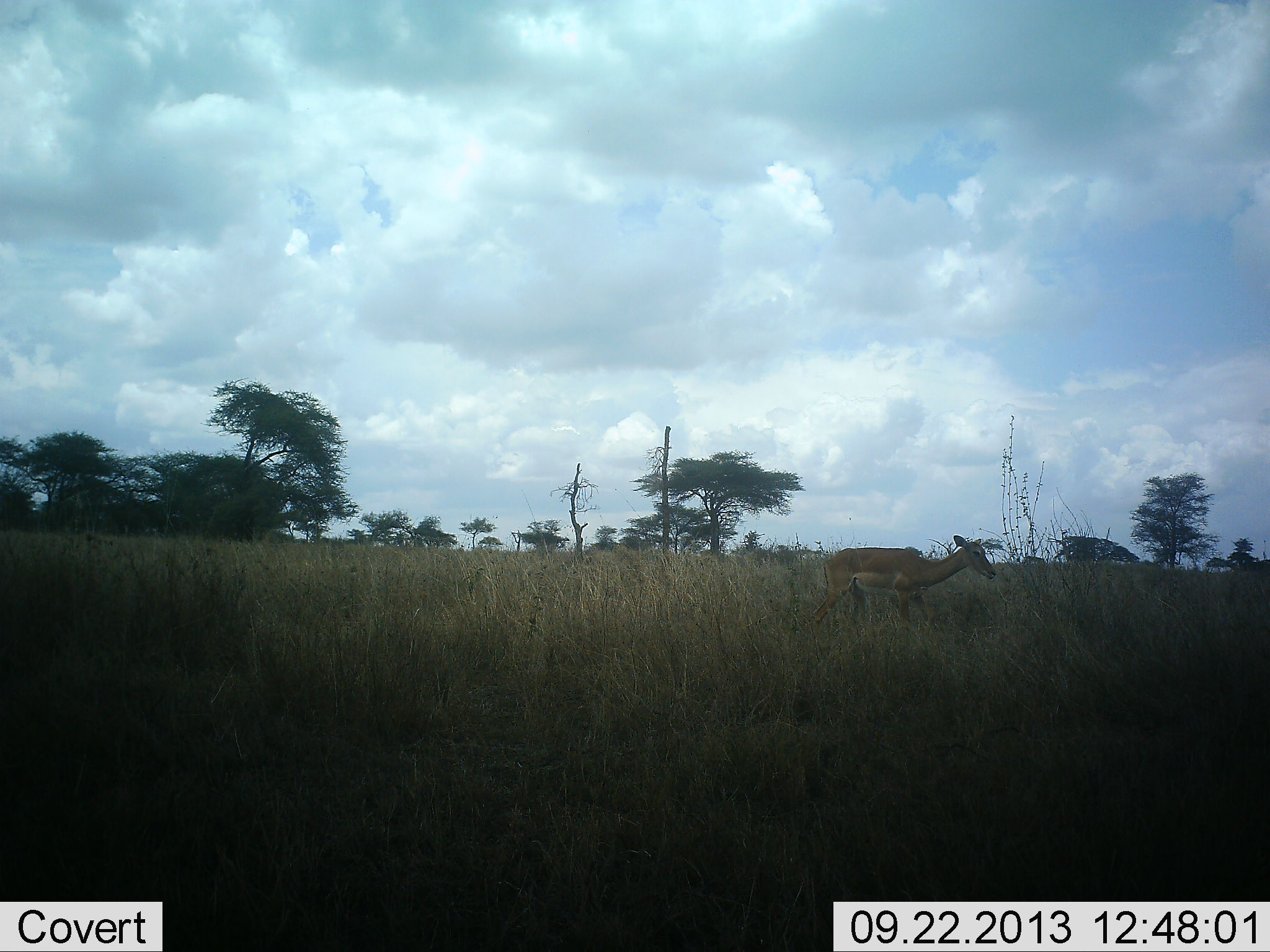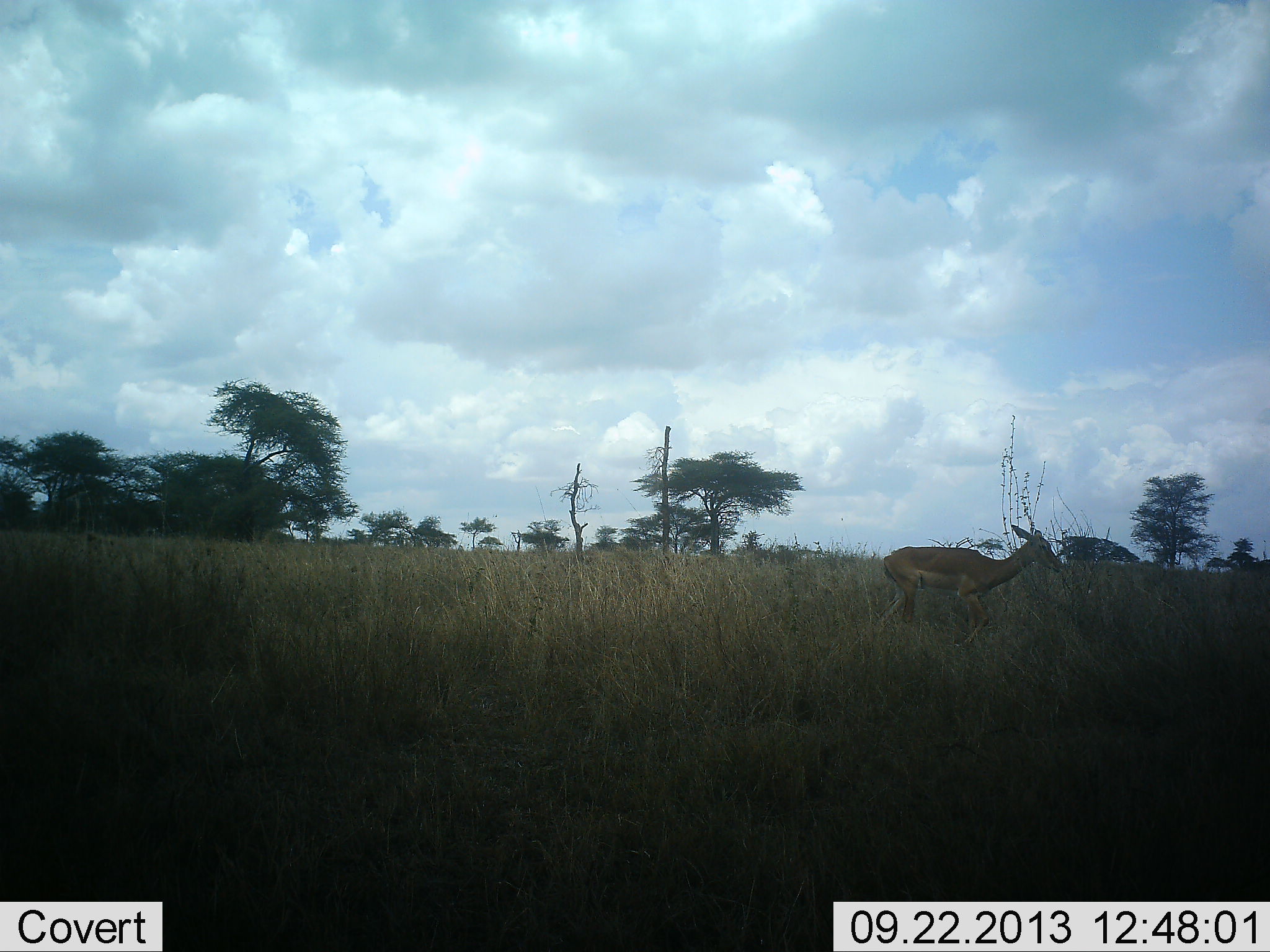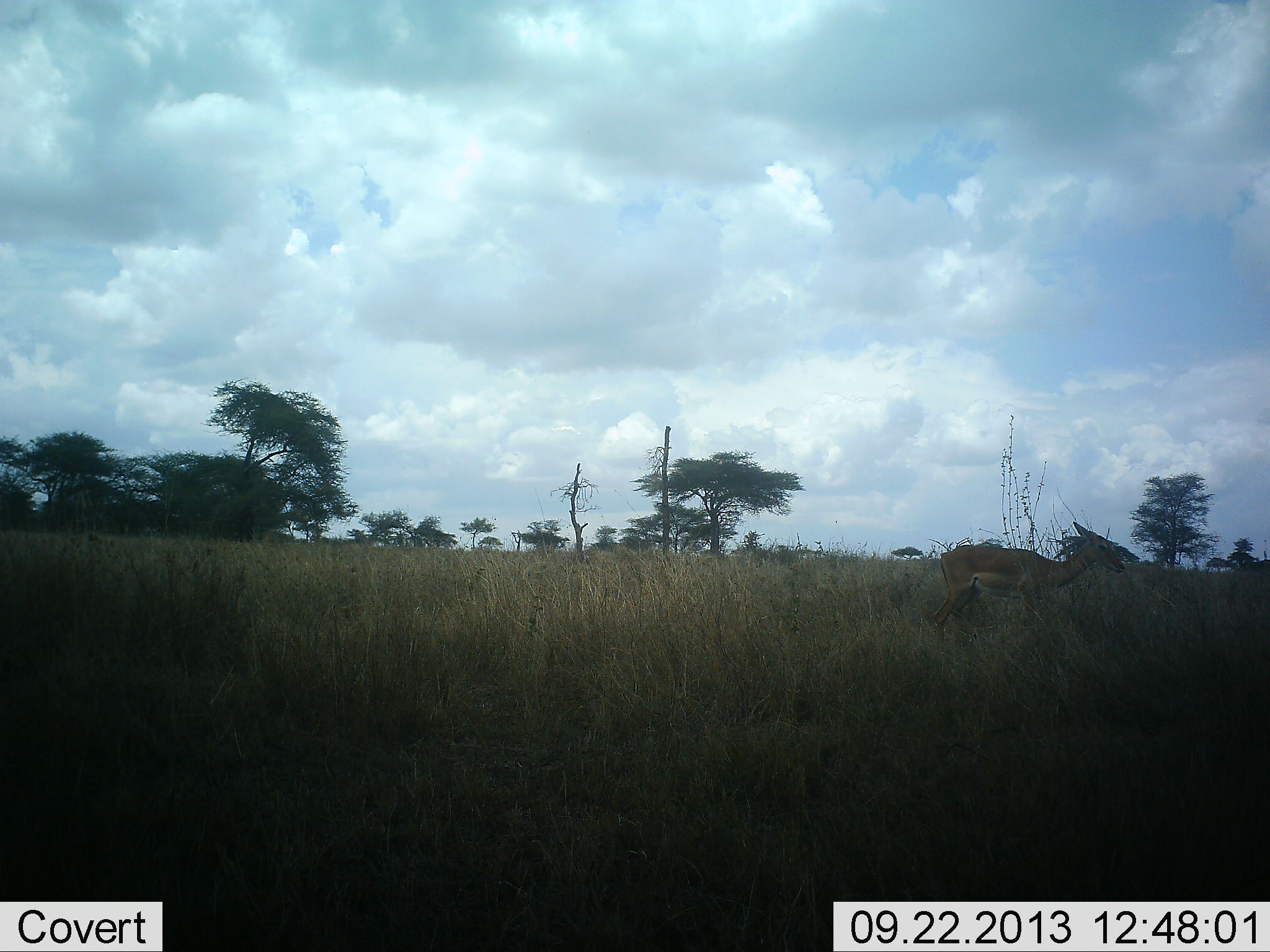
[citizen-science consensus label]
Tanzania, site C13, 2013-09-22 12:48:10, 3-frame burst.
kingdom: Animalia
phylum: Chordata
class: Mammalia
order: Artiodactyla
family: Bovidae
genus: Aepyceros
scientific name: Aepyceros melampus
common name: impala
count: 1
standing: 7%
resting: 0%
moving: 93%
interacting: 0%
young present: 0%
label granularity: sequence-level